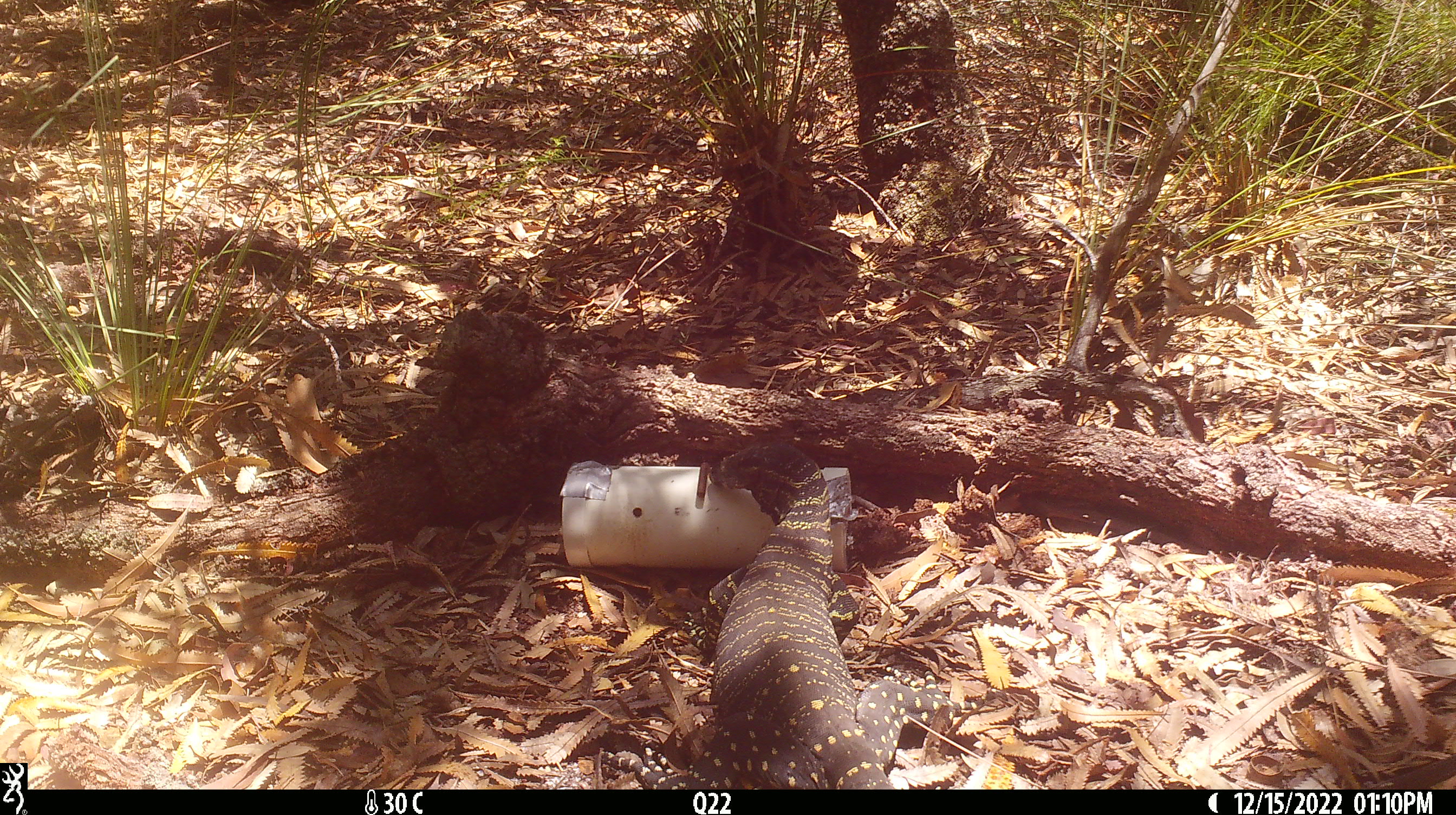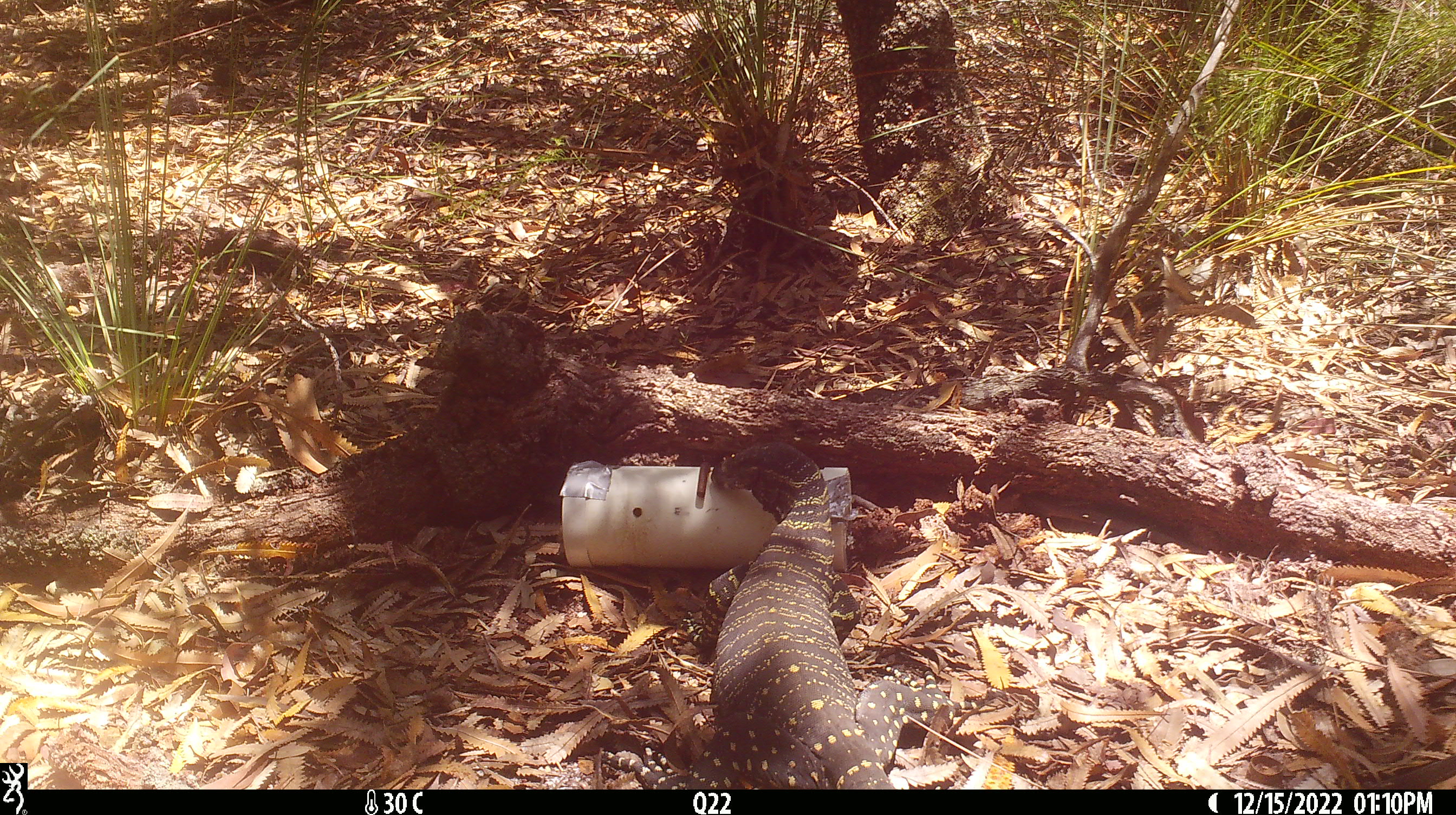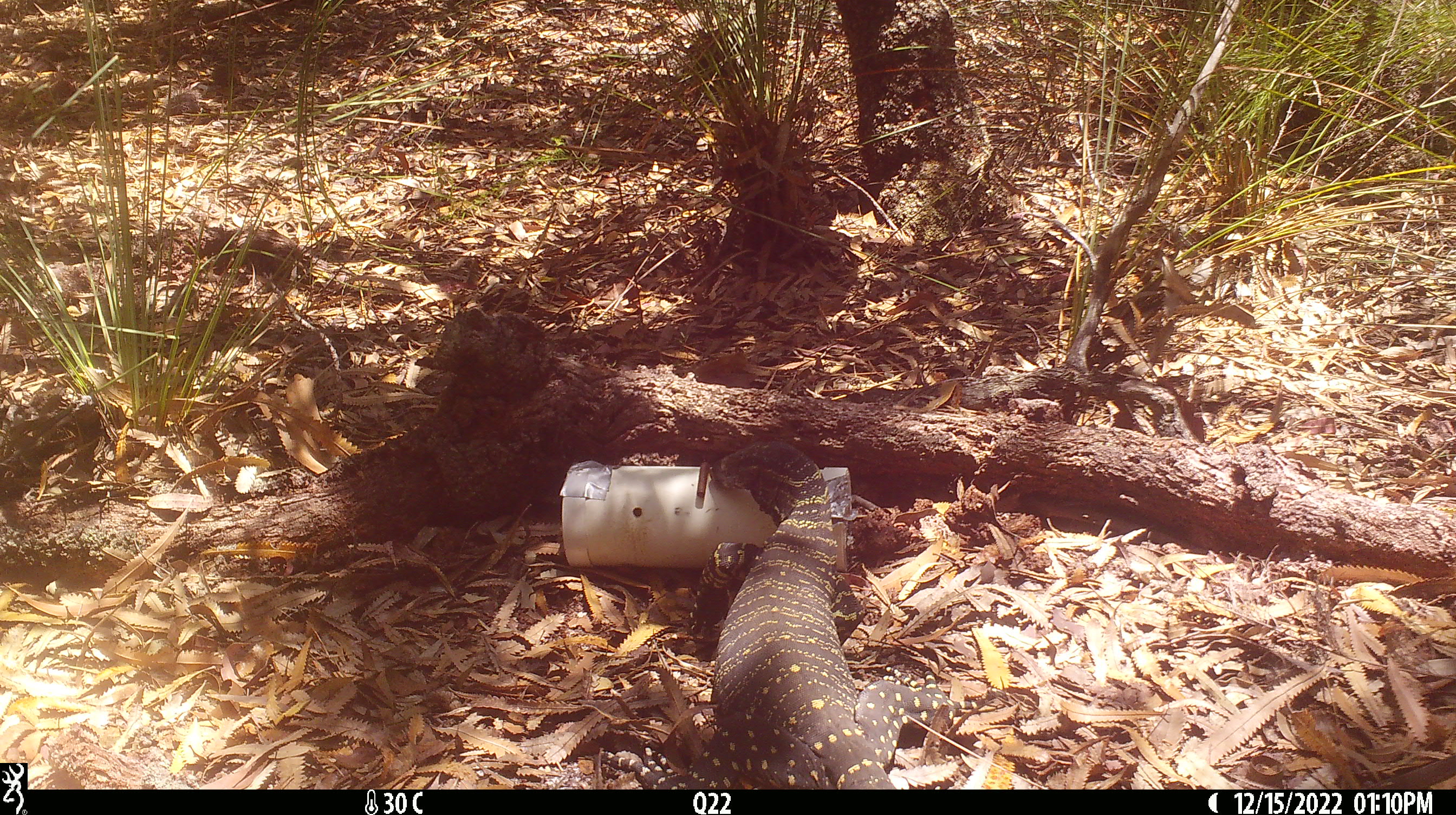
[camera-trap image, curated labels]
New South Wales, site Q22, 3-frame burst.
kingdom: Animalia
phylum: Chordata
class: Reptilia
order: Squamata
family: Varanidae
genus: Varanus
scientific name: Varanus varius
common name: lace monitor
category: goanna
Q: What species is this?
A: Goanna (lace monitor) (Varanus varius).